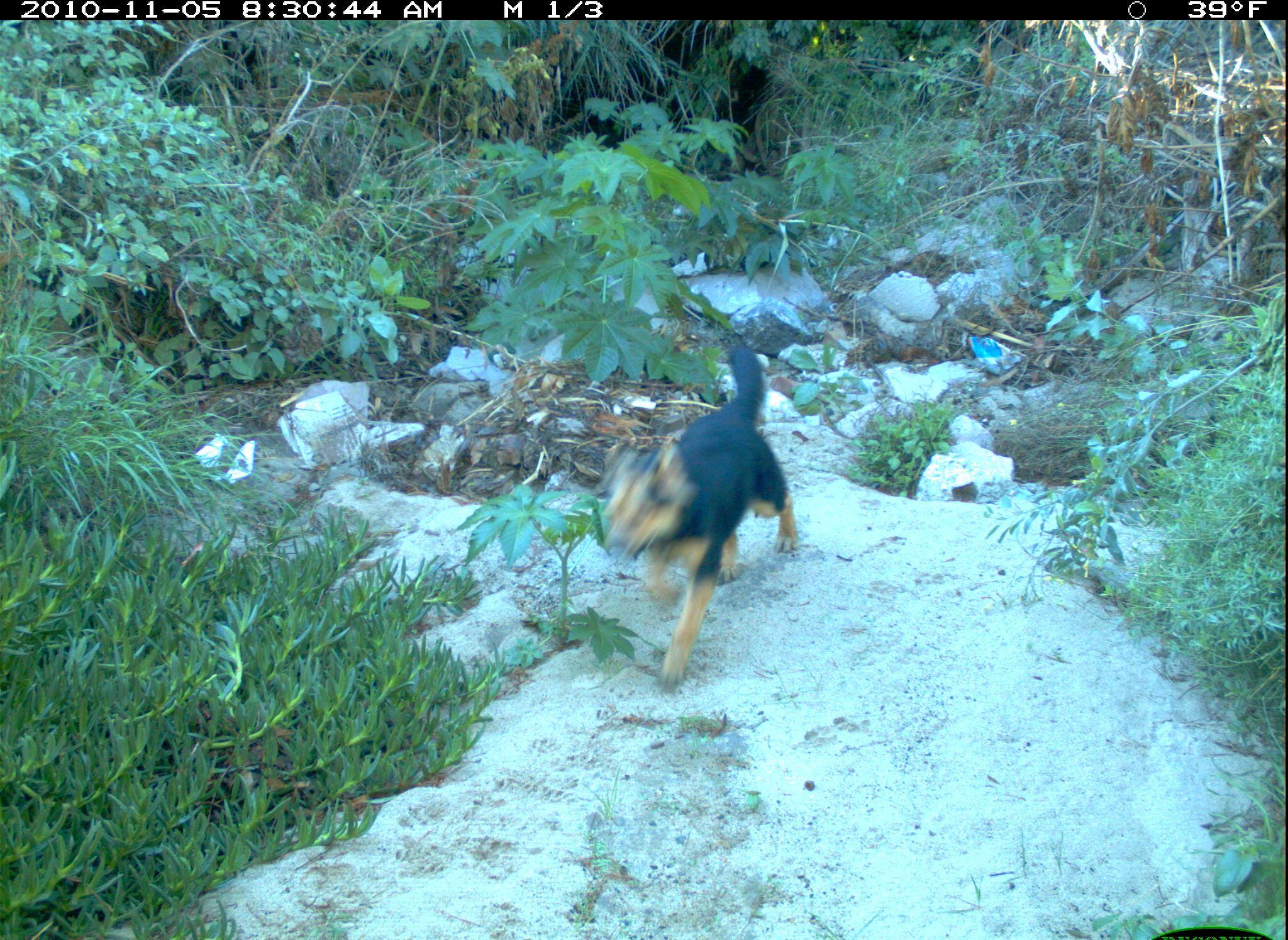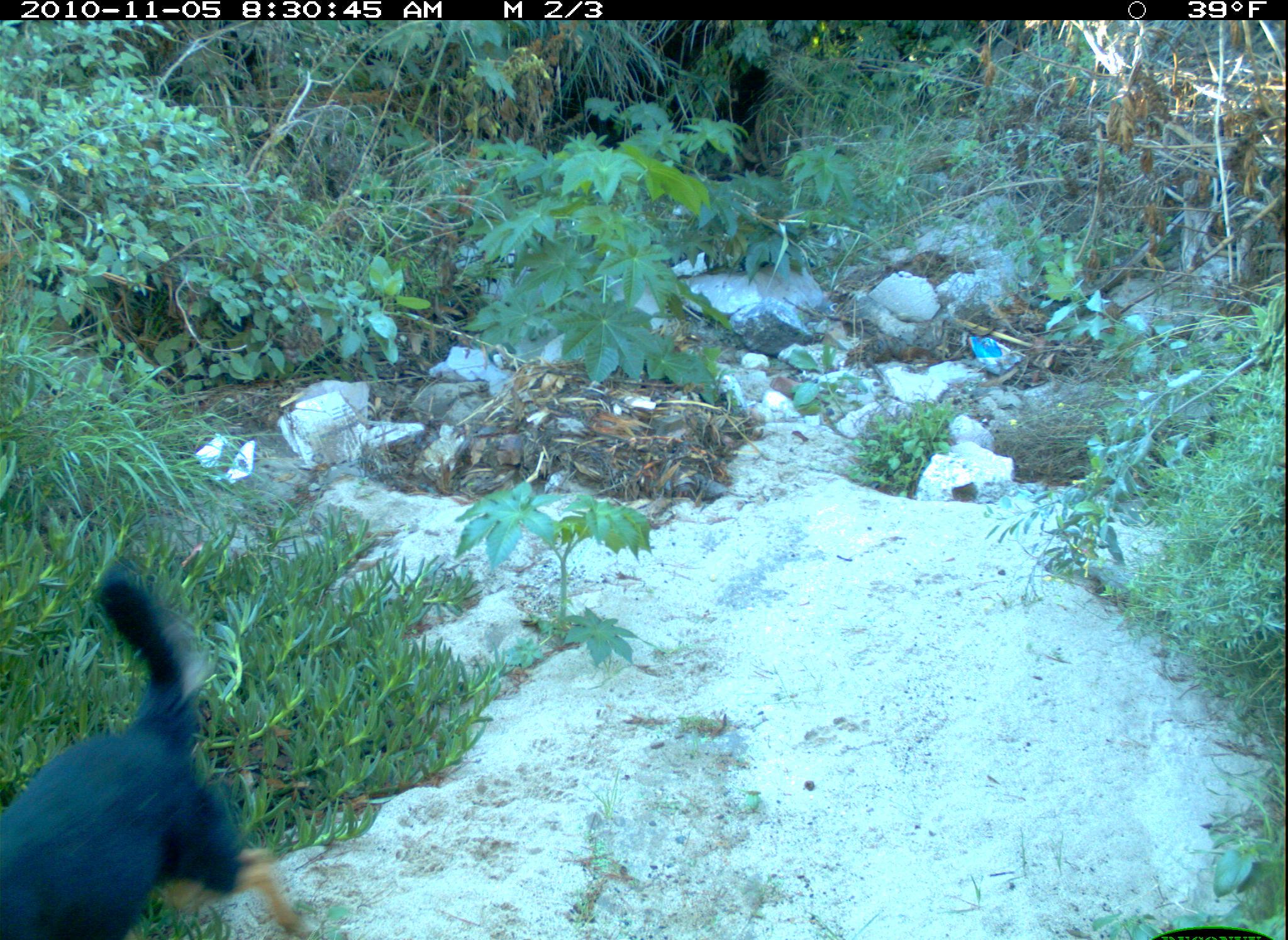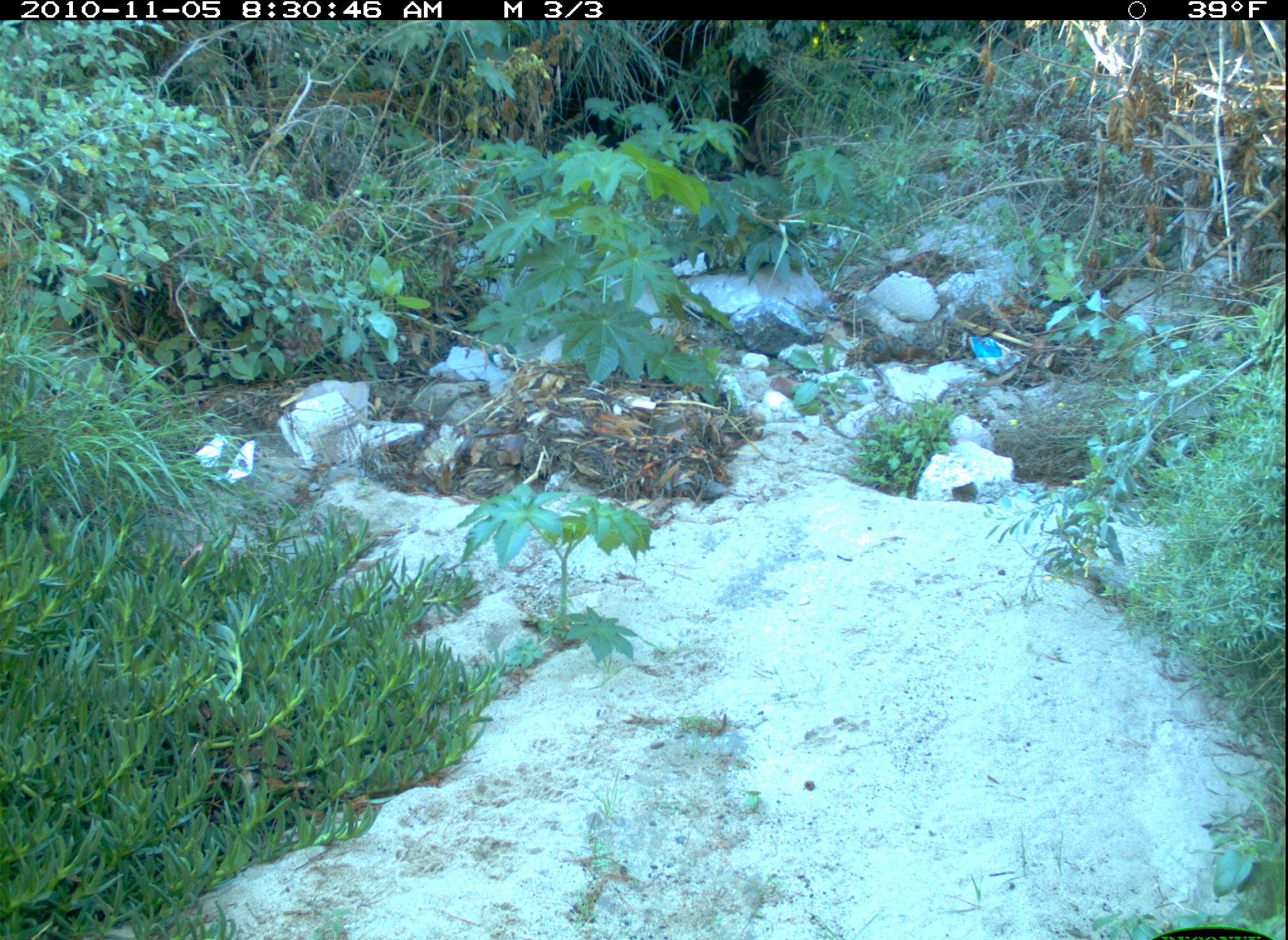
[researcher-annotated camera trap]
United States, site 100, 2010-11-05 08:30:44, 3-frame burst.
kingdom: Animalia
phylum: Chordata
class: Mammalia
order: Carnivora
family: Canidae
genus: Canis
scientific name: Canis familiaris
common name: domestic dog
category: dog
Dog (domestic dog) (Canis familiaris).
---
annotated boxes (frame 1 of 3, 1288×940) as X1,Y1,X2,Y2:
dog: 583,328,809,700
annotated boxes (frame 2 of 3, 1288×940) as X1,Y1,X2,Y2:
dog: 2,559,312,937